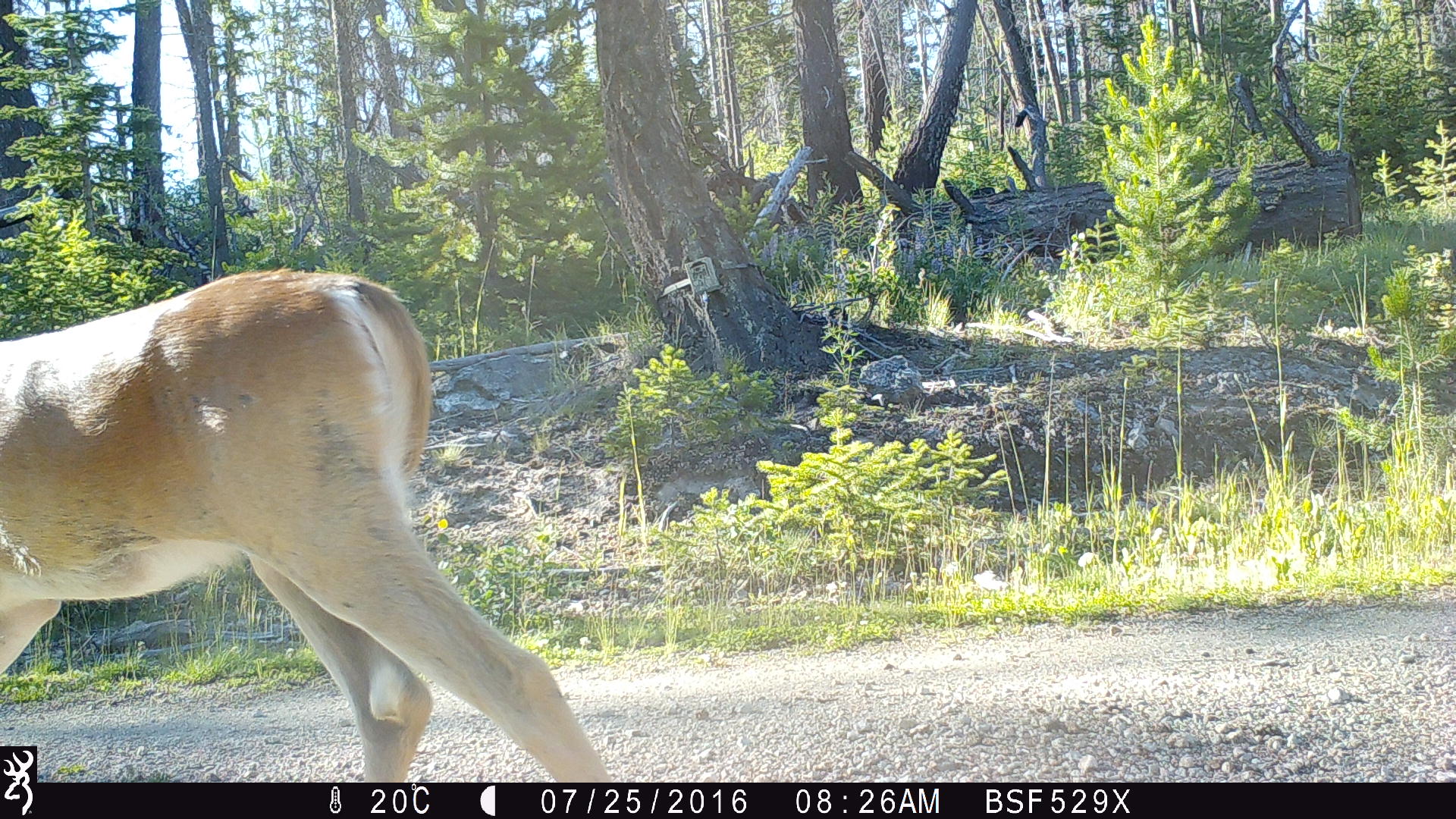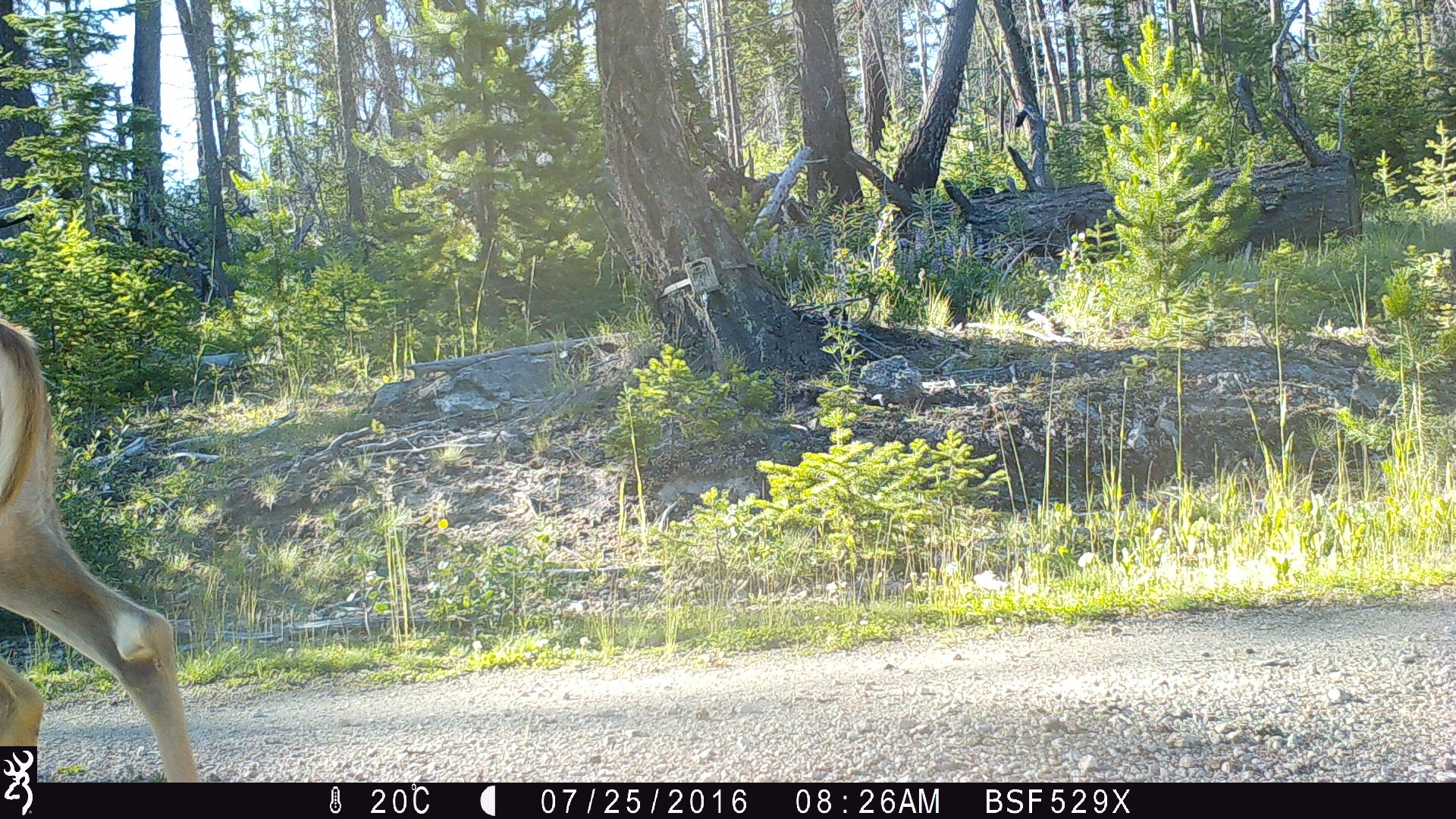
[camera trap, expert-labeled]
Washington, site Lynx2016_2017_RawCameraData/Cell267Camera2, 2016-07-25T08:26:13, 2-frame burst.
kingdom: Animalia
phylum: Chordata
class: Mammalia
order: Artiodactyla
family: Cervidae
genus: Odocoileus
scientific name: Odocoileus virginianus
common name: white-tailed deer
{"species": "Odocoileus virginianus (white-tailed deer)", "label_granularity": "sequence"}